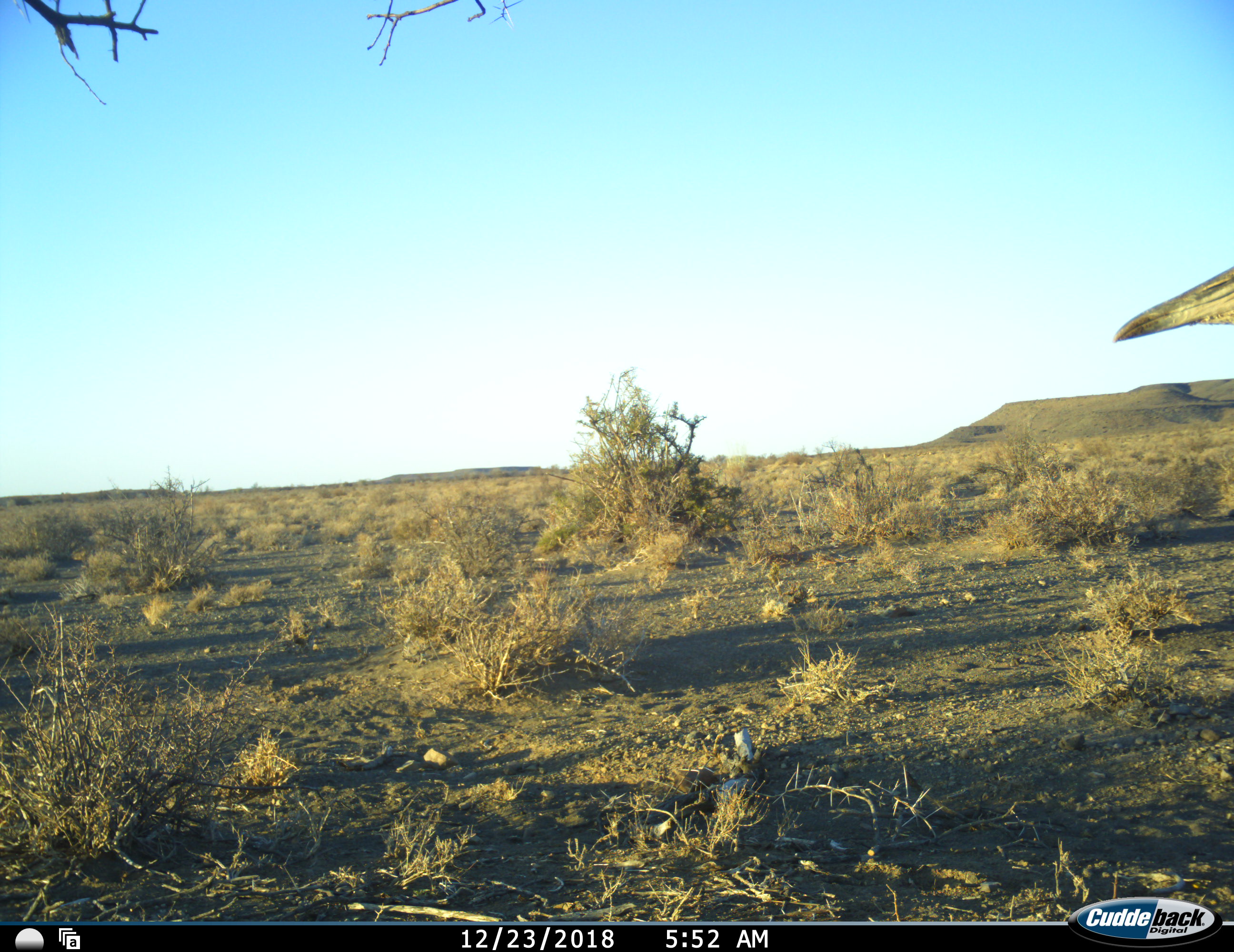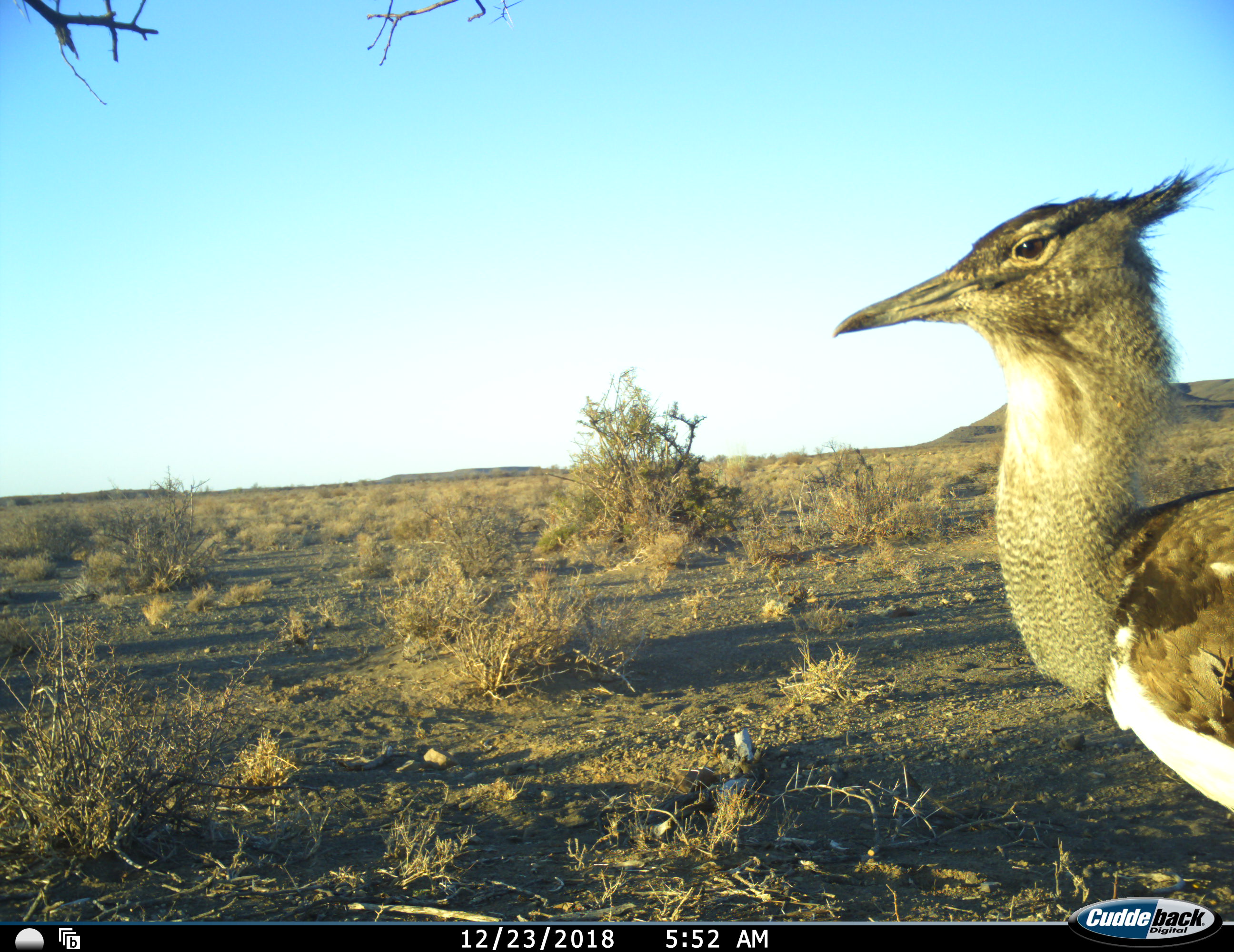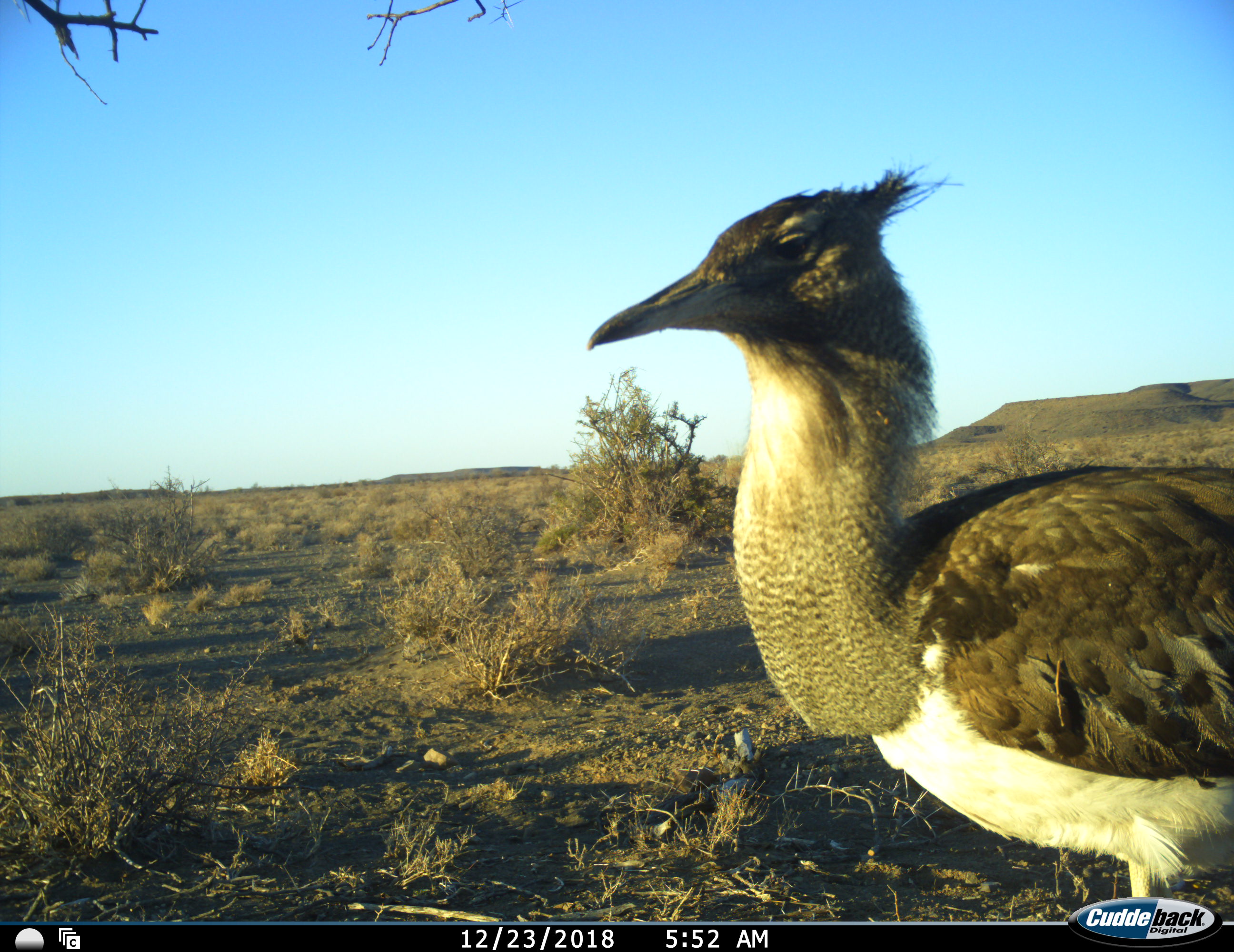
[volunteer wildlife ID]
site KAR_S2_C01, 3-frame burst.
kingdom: Animalia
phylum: Chordata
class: Aves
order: Otidiformes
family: Otididae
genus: Ardeotis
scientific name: Ardeotis kori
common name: kori bustard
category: bustardkori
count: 1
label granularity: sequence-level